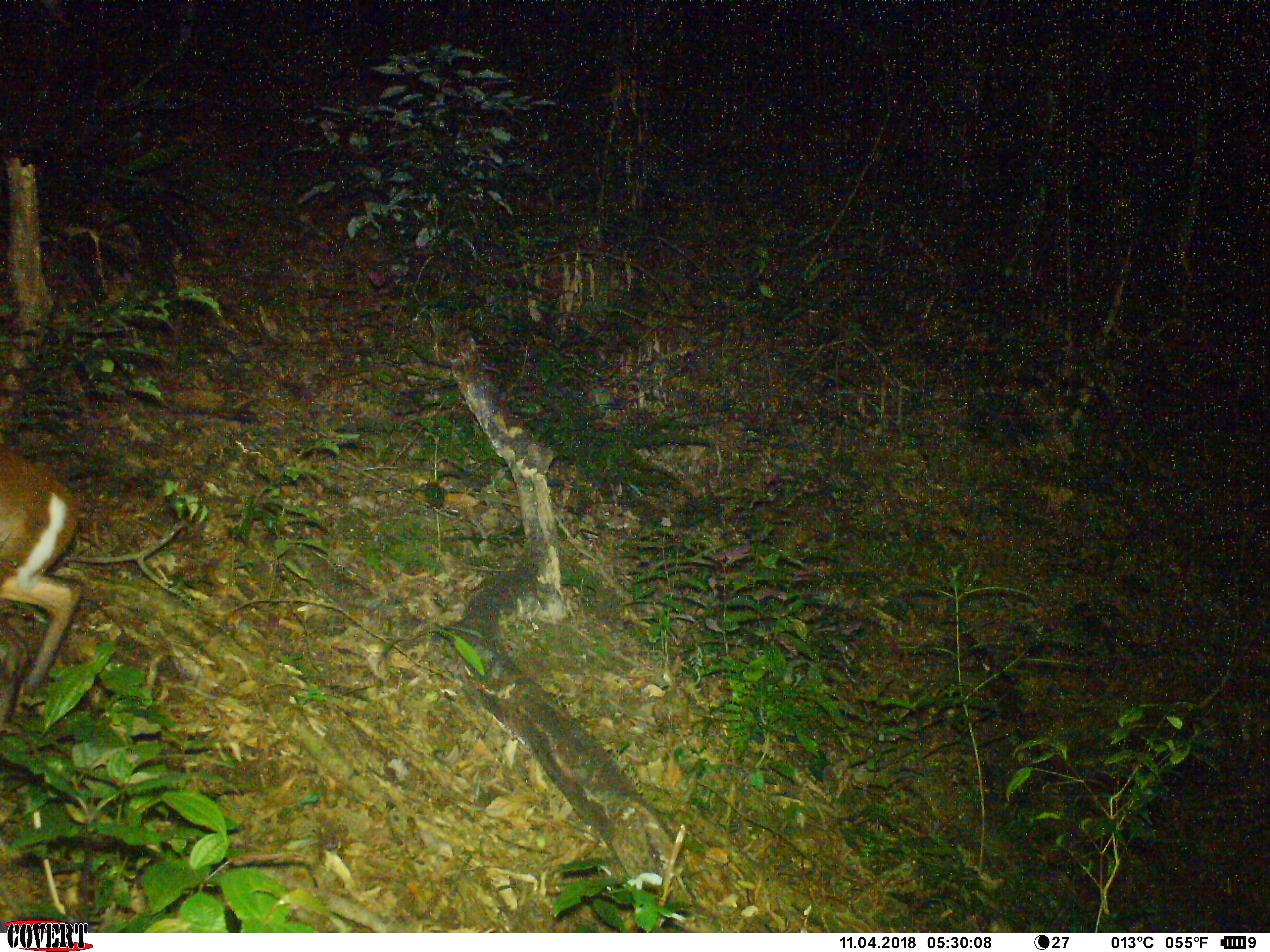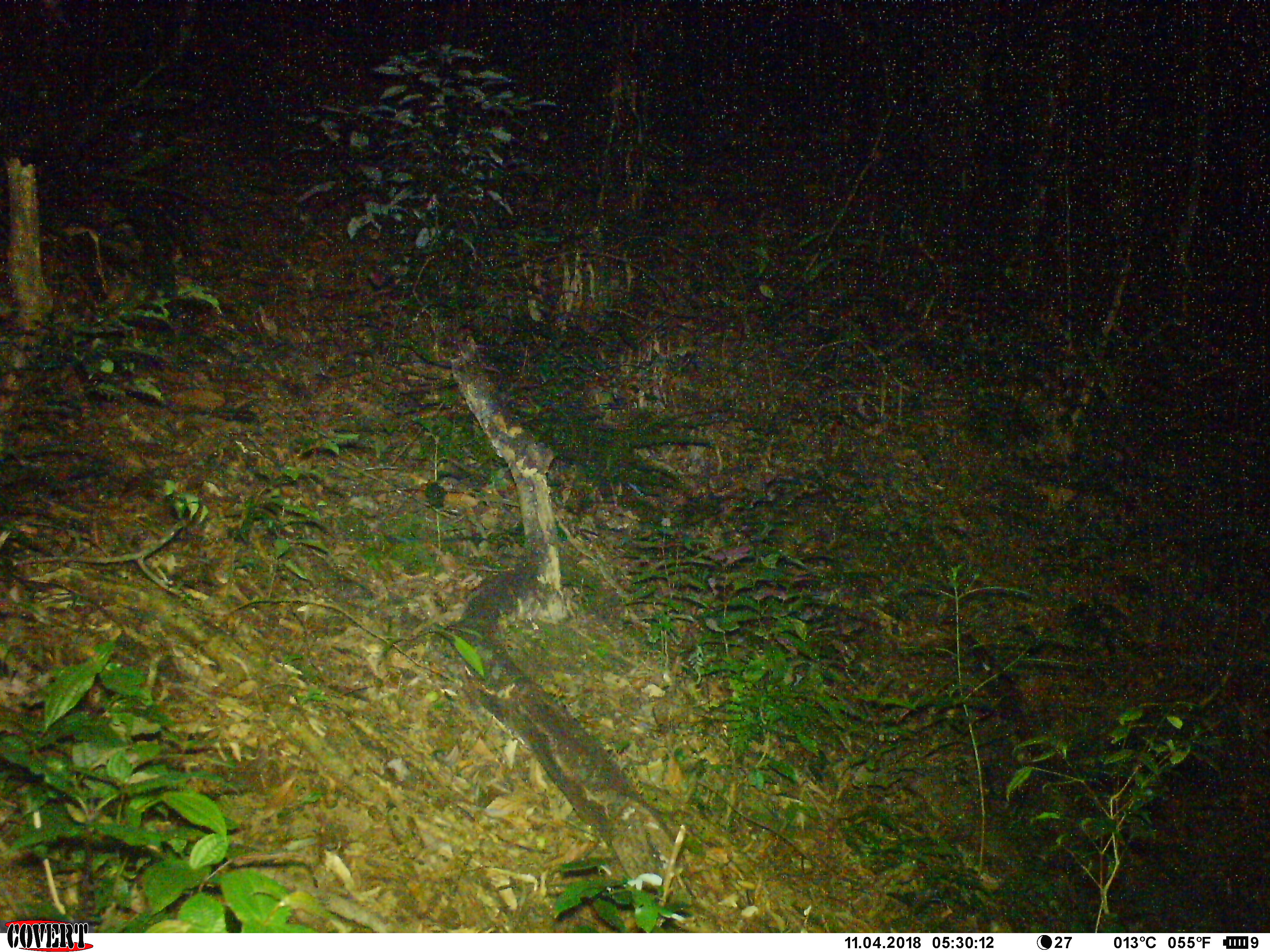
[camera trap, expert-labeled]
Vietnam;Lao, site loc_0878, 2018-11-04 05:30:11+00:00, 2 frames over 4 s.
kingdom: Animalia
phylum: Chordata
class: Mammalia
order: Artiodactyla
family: Cervidae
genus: Muntiacus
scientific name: Muntiacus rooseveltorum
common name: roosevelt's muntjac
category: roosevelts muntjac group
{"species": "roosevelts muntjac group (roosevelt's muntjac) (Muntiacus rooseveltorum)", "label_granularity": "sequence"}